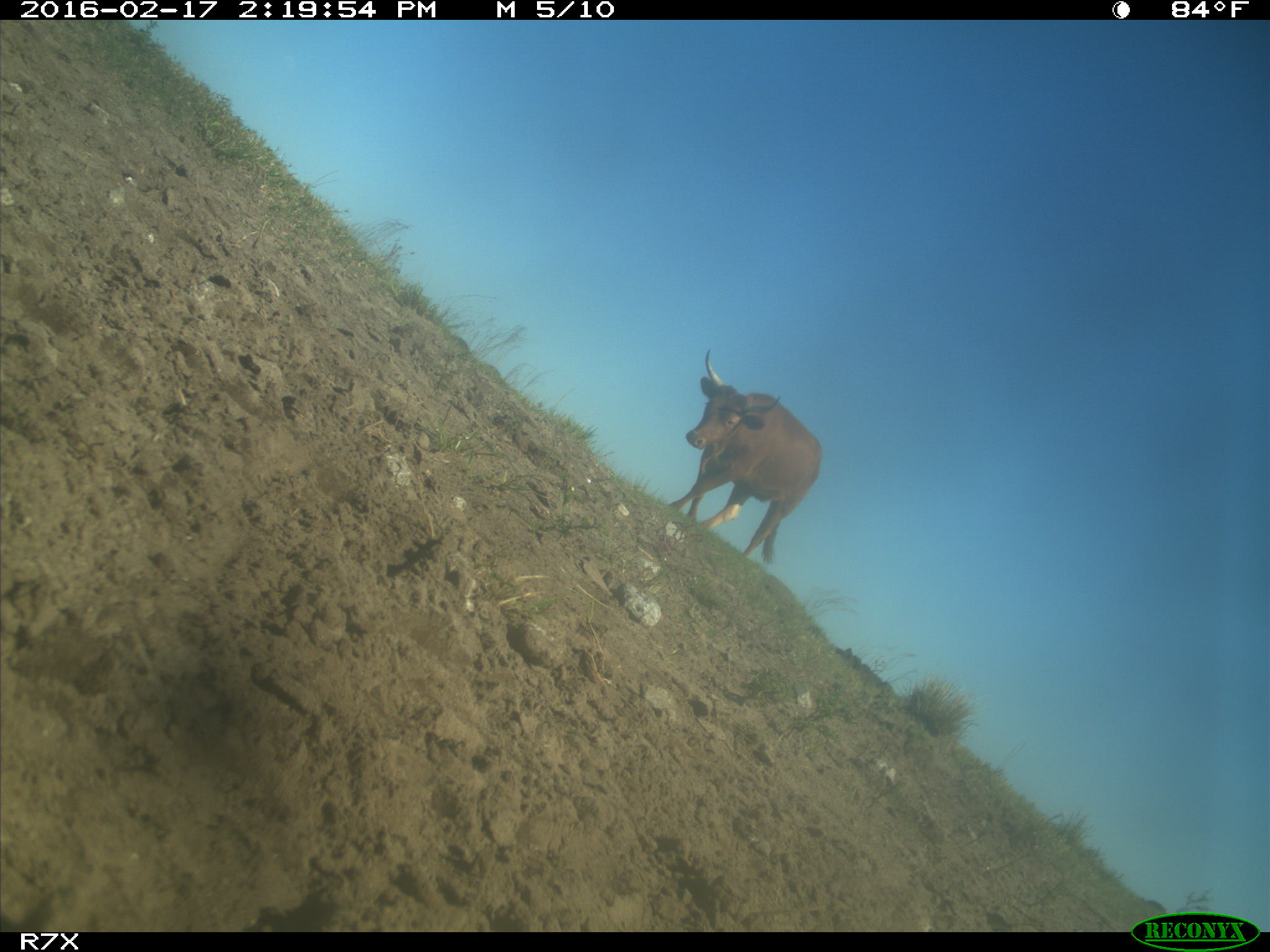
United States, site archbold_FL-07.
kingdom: Animalia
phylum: Chordata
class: Mammalia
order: Artiodactyla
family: Bovidae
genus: Bos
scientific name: Bos taurus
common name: domestic cow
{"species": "Bos taurus (domestic cow)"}